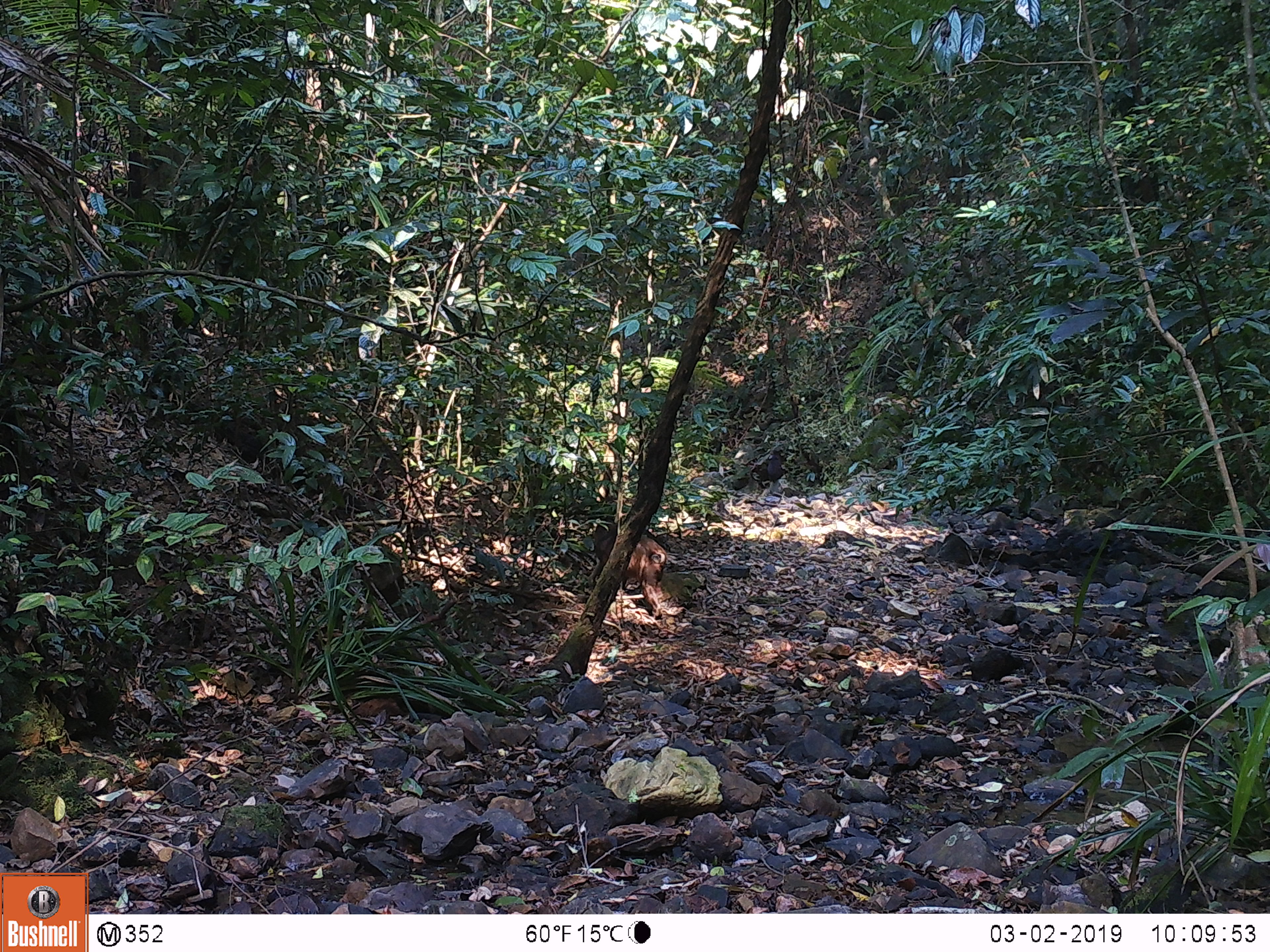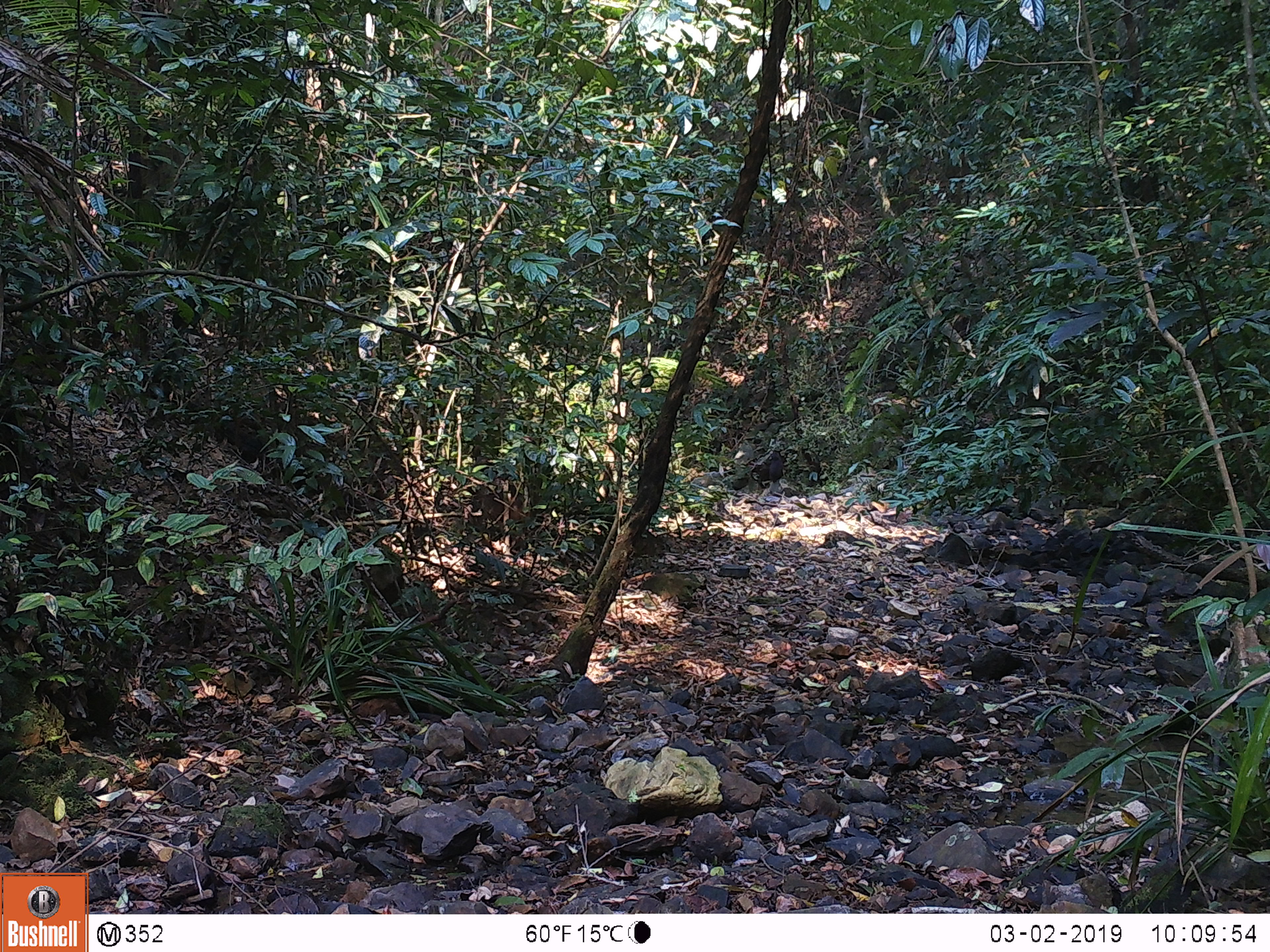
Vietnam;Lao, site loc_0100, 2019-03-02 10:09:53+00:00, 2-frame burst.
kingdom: Animalia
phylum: Chordata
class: Mammalia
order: Primates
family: Cercopithecidae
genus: Macaca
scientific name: Macaca arctoides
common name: stump-tailed macaque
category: stump tailed macaque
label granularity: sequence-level